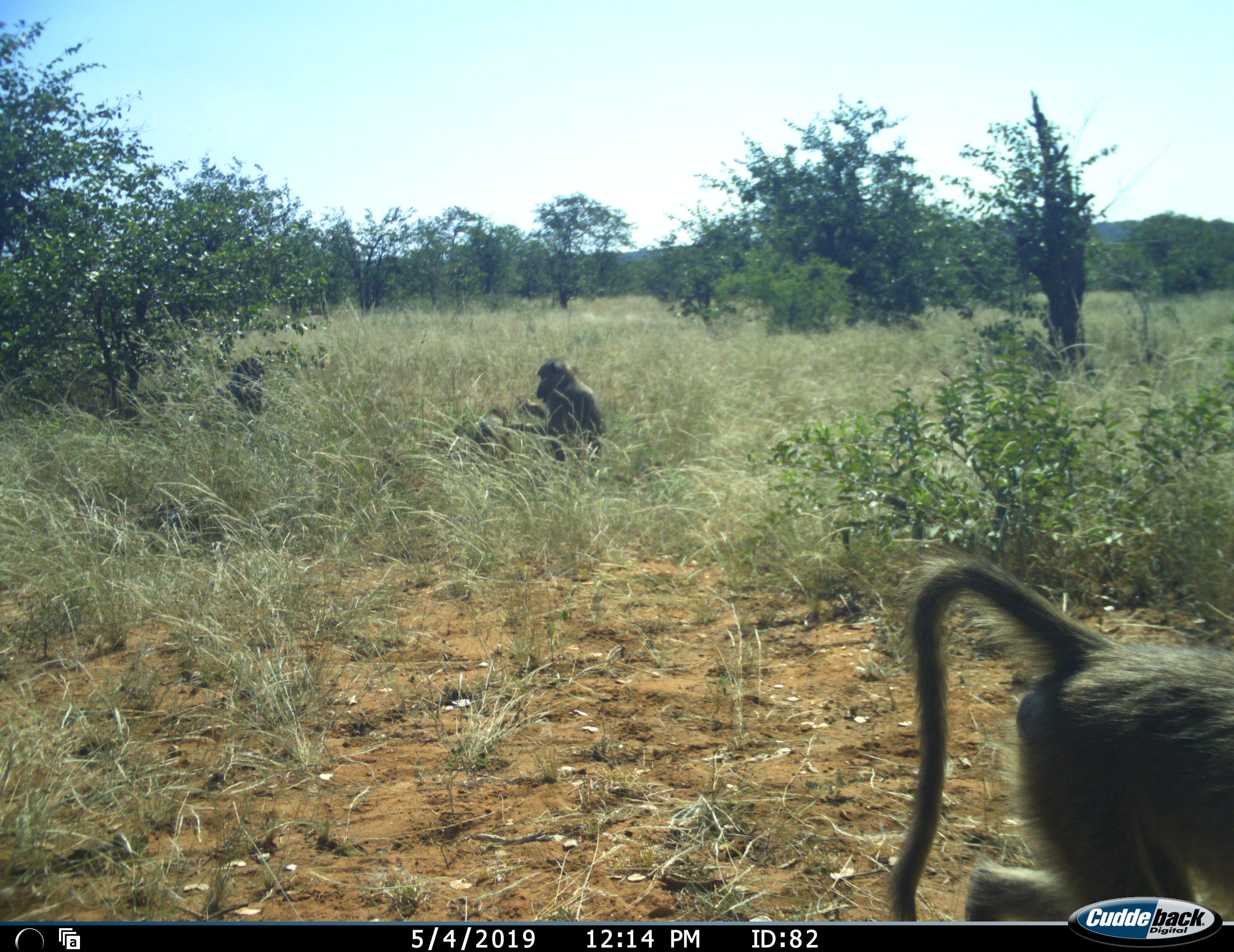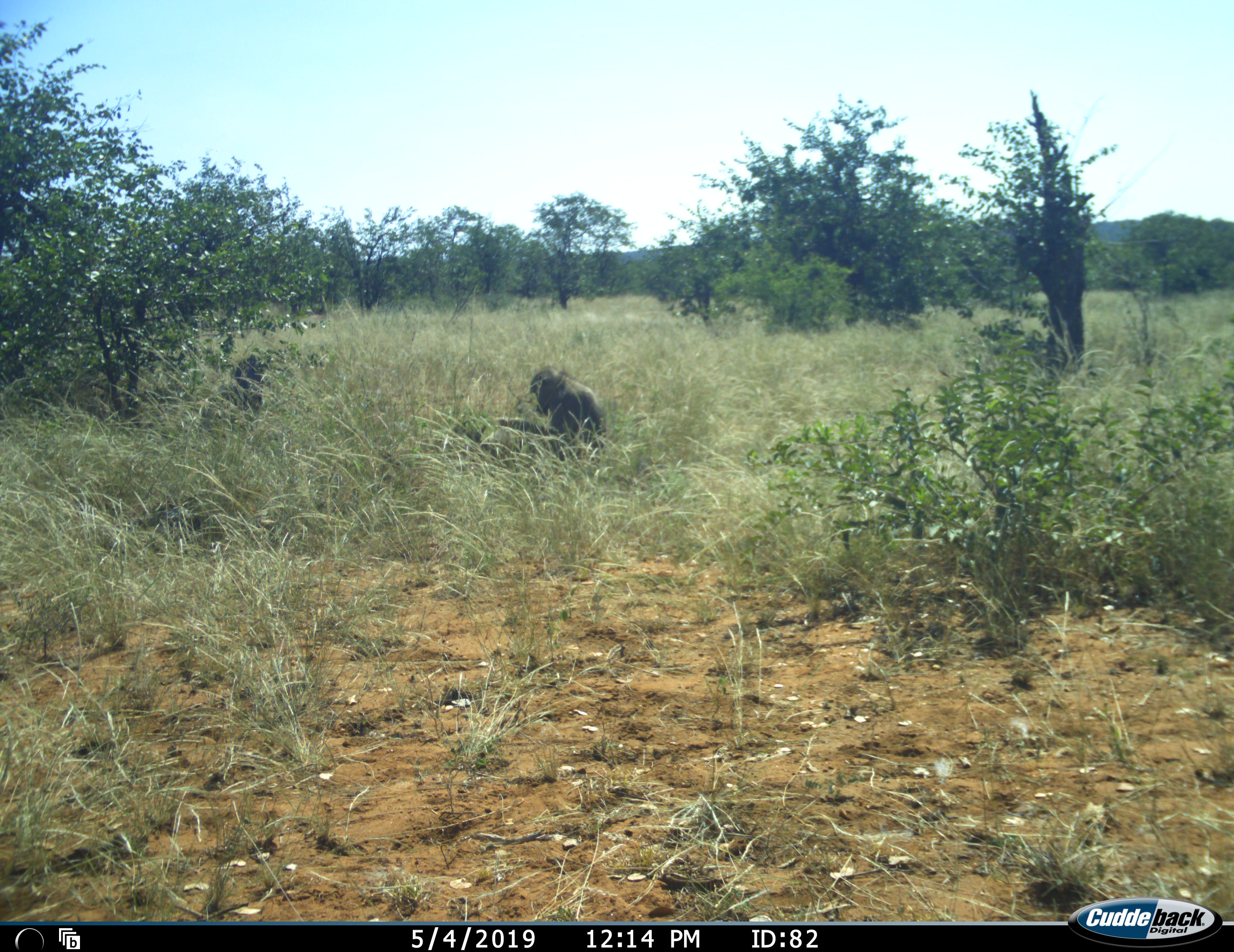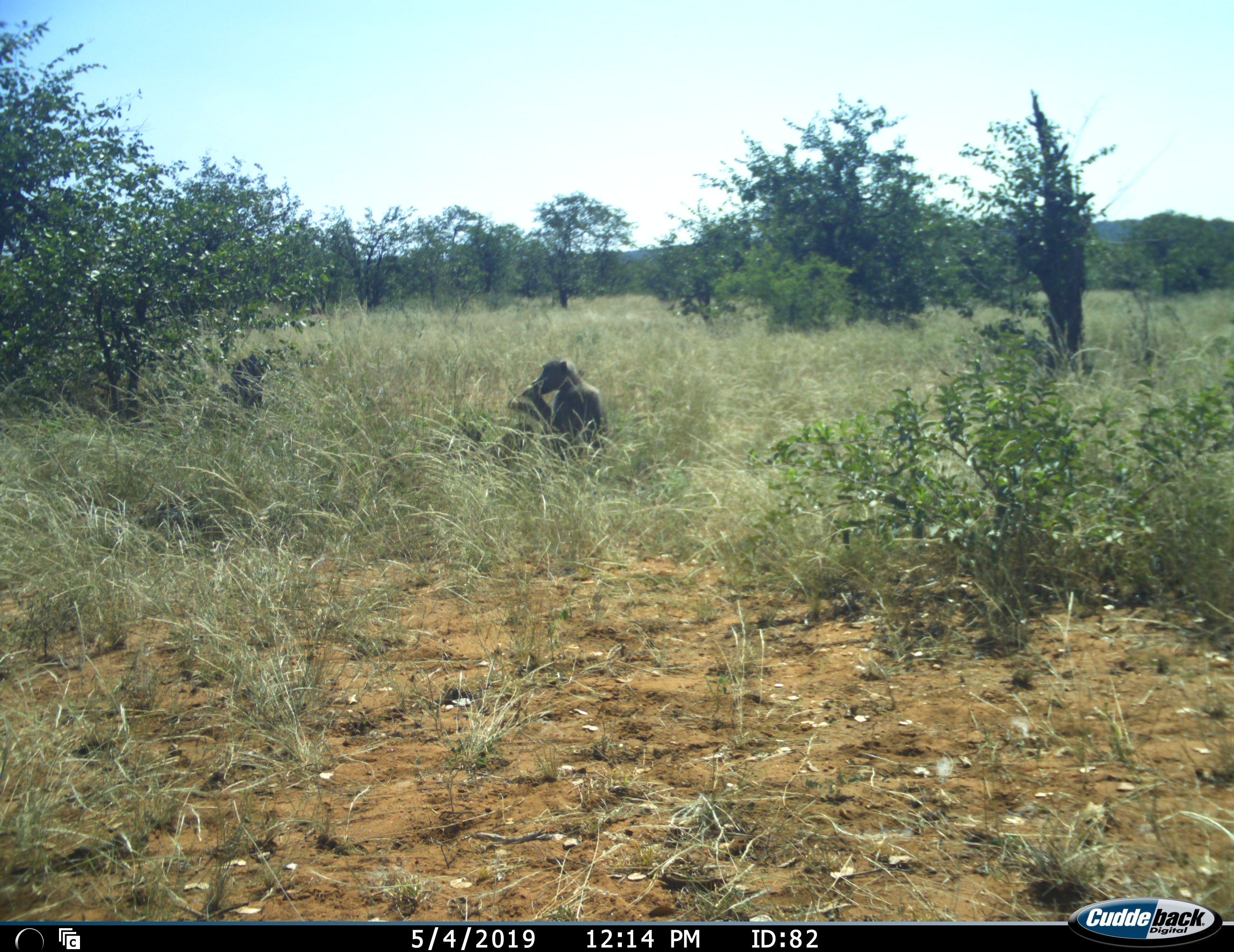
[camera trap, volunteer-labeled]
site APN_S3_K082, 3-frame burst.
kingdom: Animalia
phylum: Chordata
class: Mammalia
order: Primates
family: Cercopithecidae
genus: Papio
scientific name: Papio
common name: baboon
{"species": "baboon (Papio)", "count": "3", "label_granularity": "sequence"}